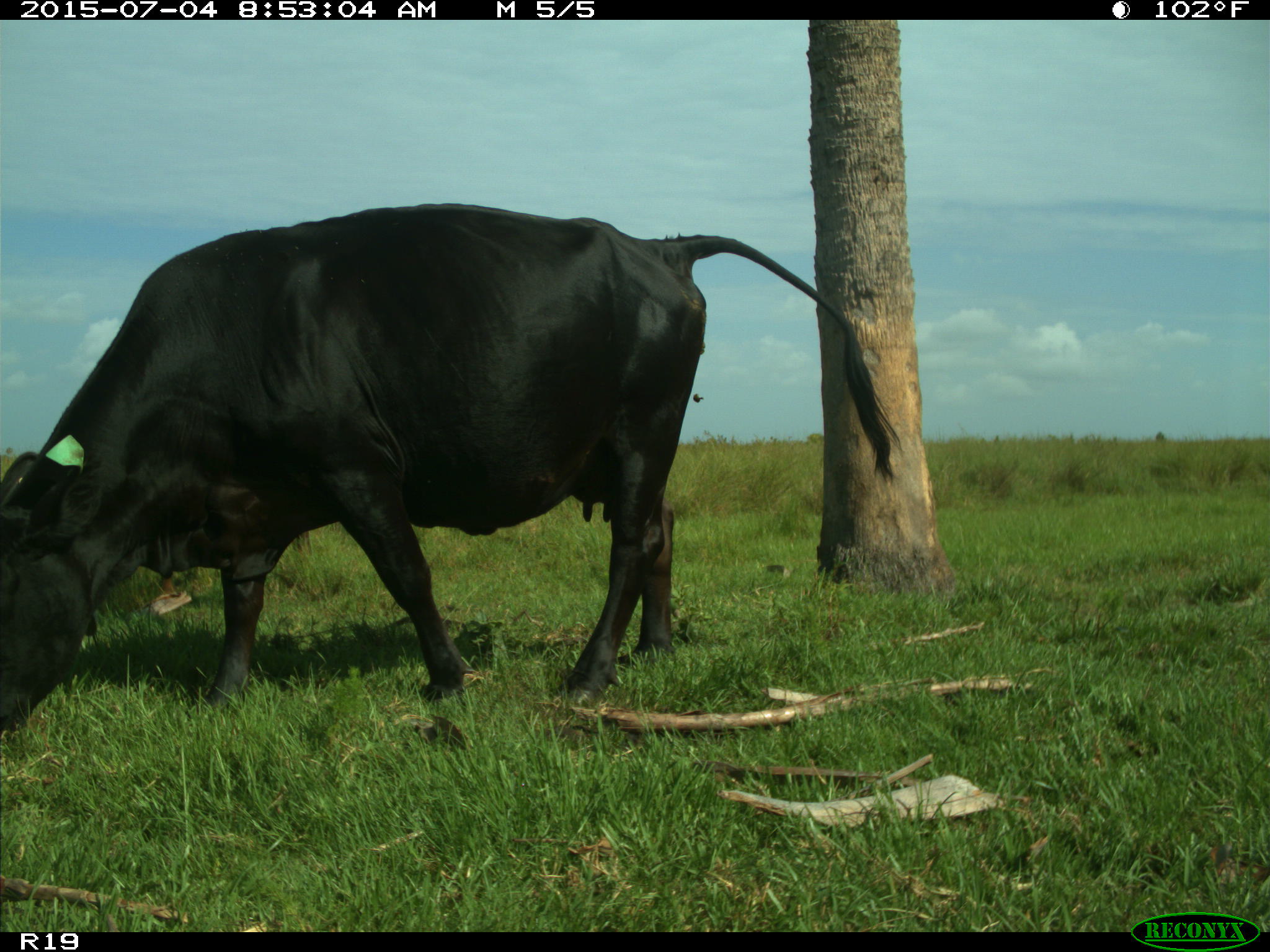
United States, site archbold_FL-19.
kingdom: Animalia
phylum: Chordata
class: Mammalia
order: Artiodactyla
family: Bovidae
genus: Bos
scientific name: Bos taurus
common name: domestic cow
Bos taurus (domestic cow).